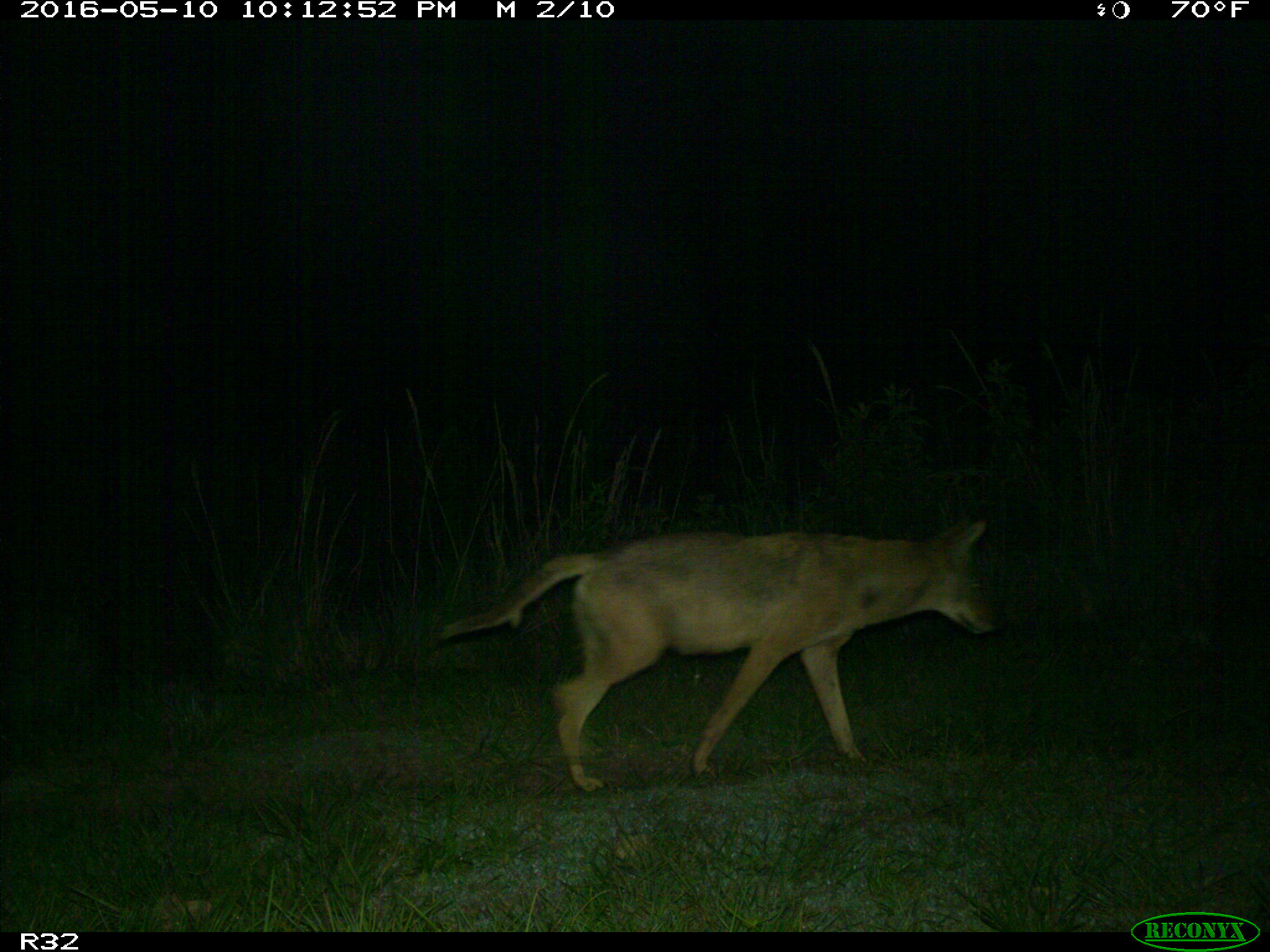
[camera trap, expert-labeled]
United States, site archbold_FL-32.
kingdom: Animalia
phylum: Chordata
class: Mammalia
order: Carnivora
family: Canidae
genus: Canis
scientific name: Canis latrans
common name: coyote